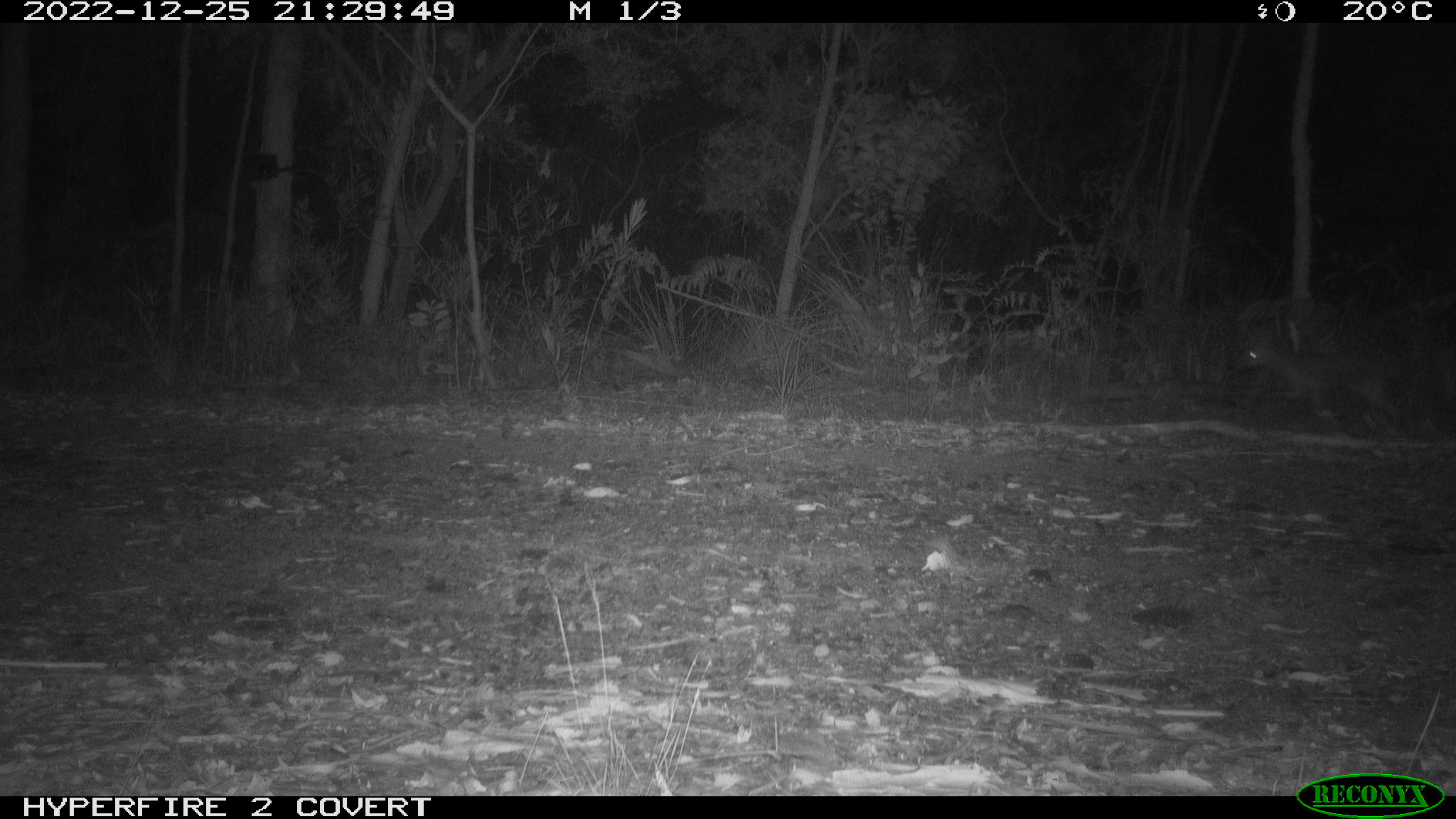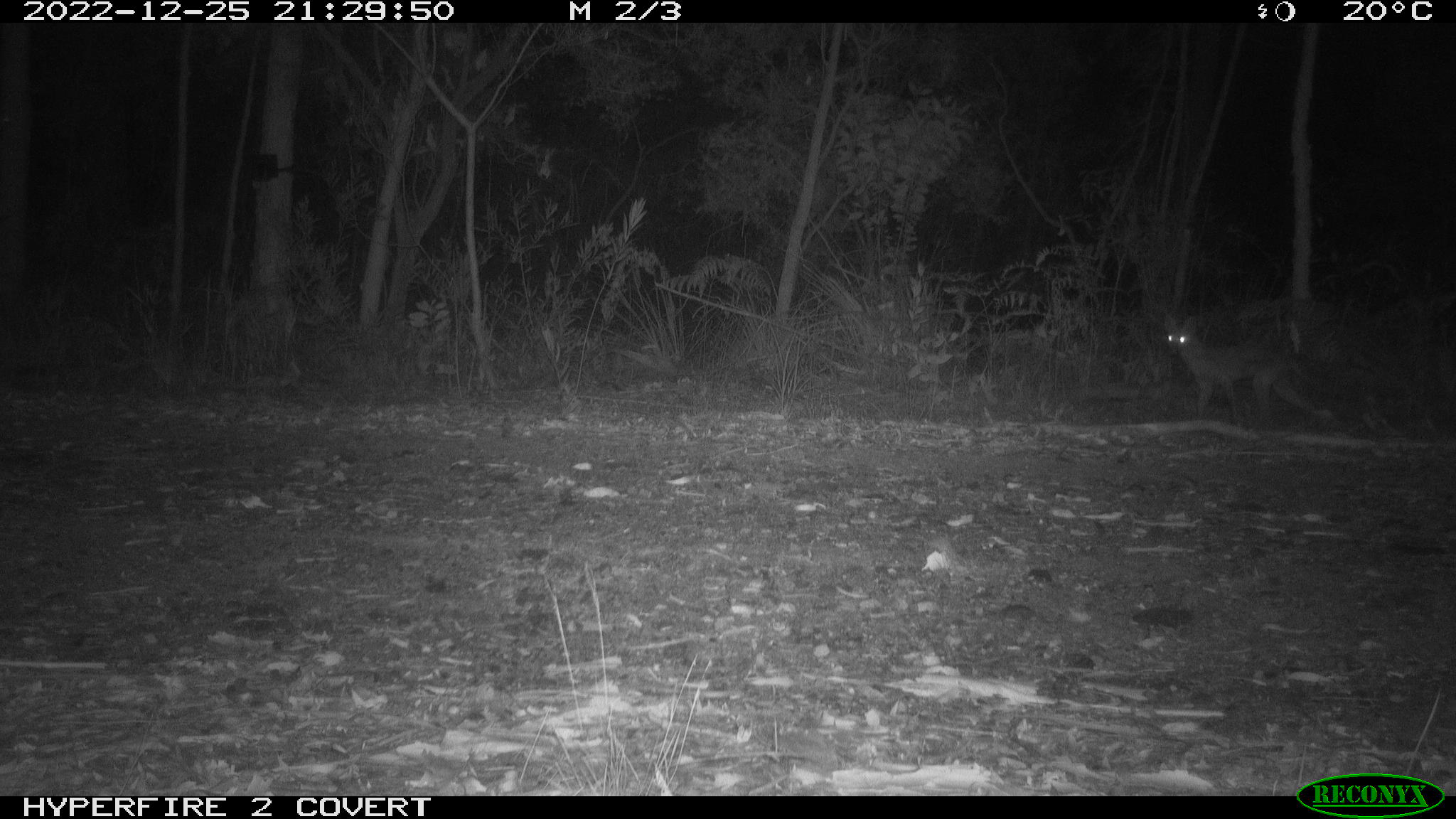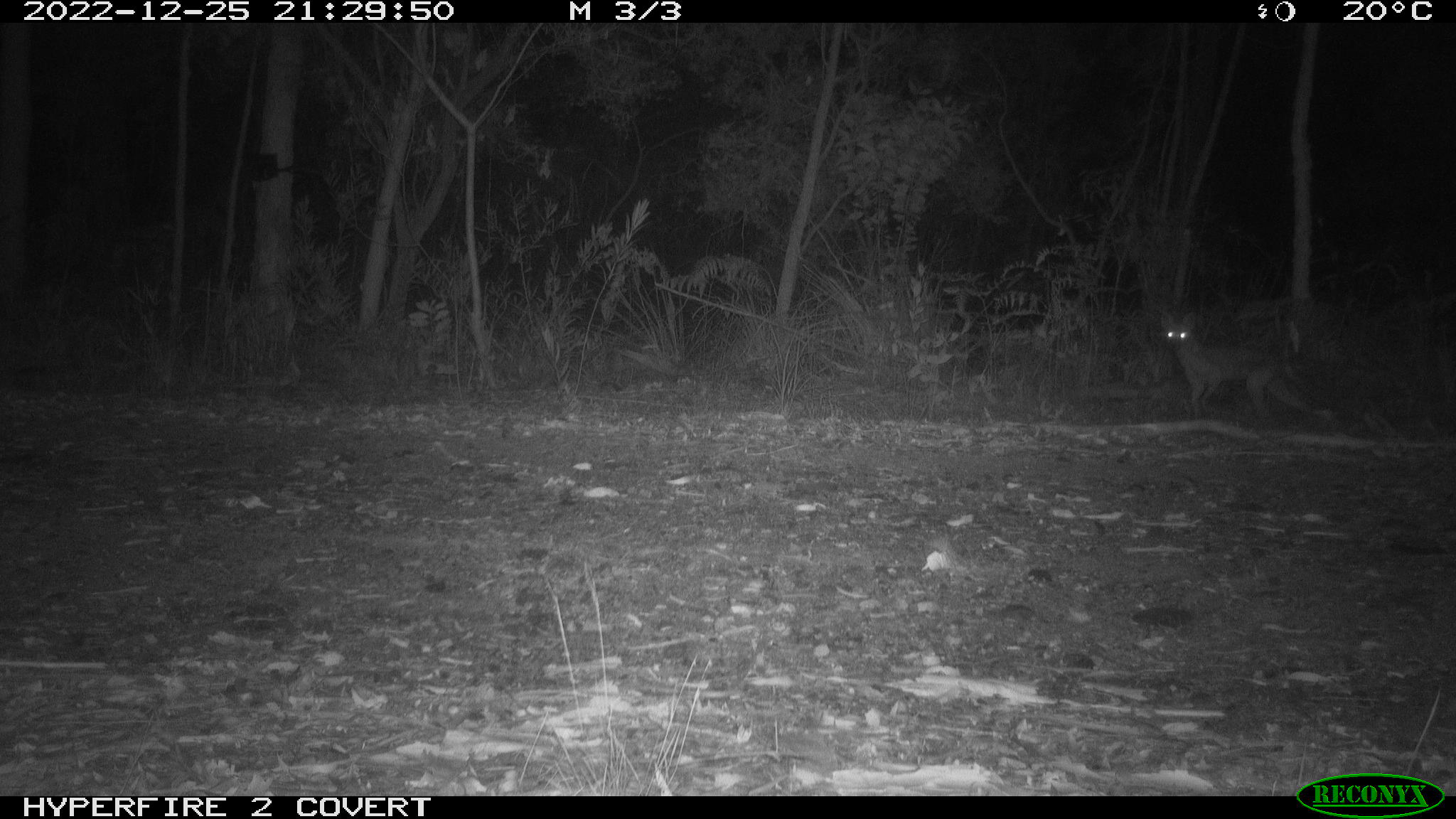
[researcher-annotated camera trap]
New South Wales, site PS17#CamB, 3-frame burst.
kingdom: Animalia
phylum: Chordata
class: Mammalia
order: Carnivora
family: Canidae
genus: Vulpes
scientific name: Vulpes vulpes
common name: red fox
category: fox